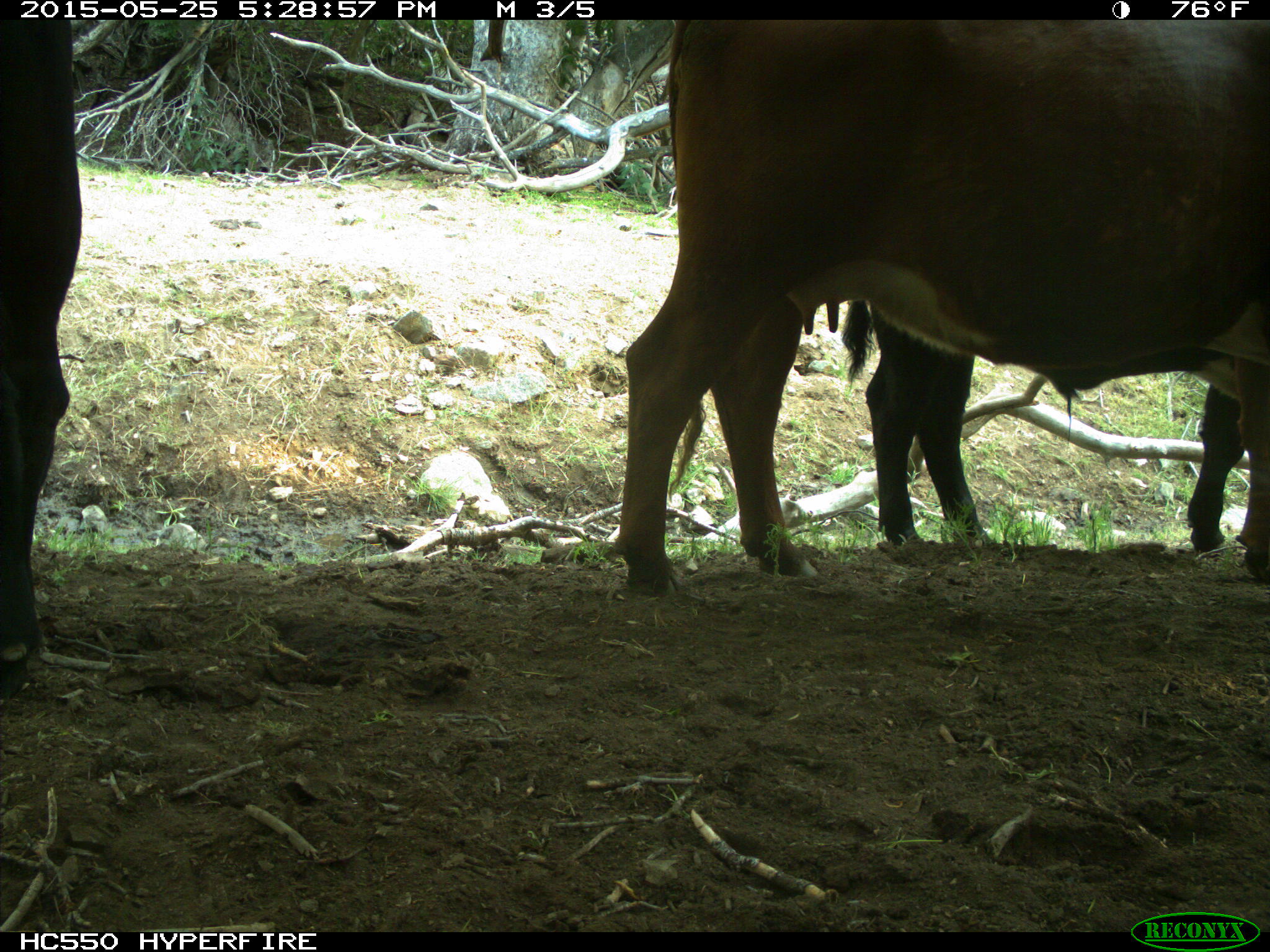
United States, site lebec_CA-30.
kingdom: Animalia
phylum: Chordata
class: Mammalia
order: Artiodactyla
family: Bovidae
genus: Bos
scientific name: Bos taurus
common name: domestic cow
Bos taurus (domestic cow).